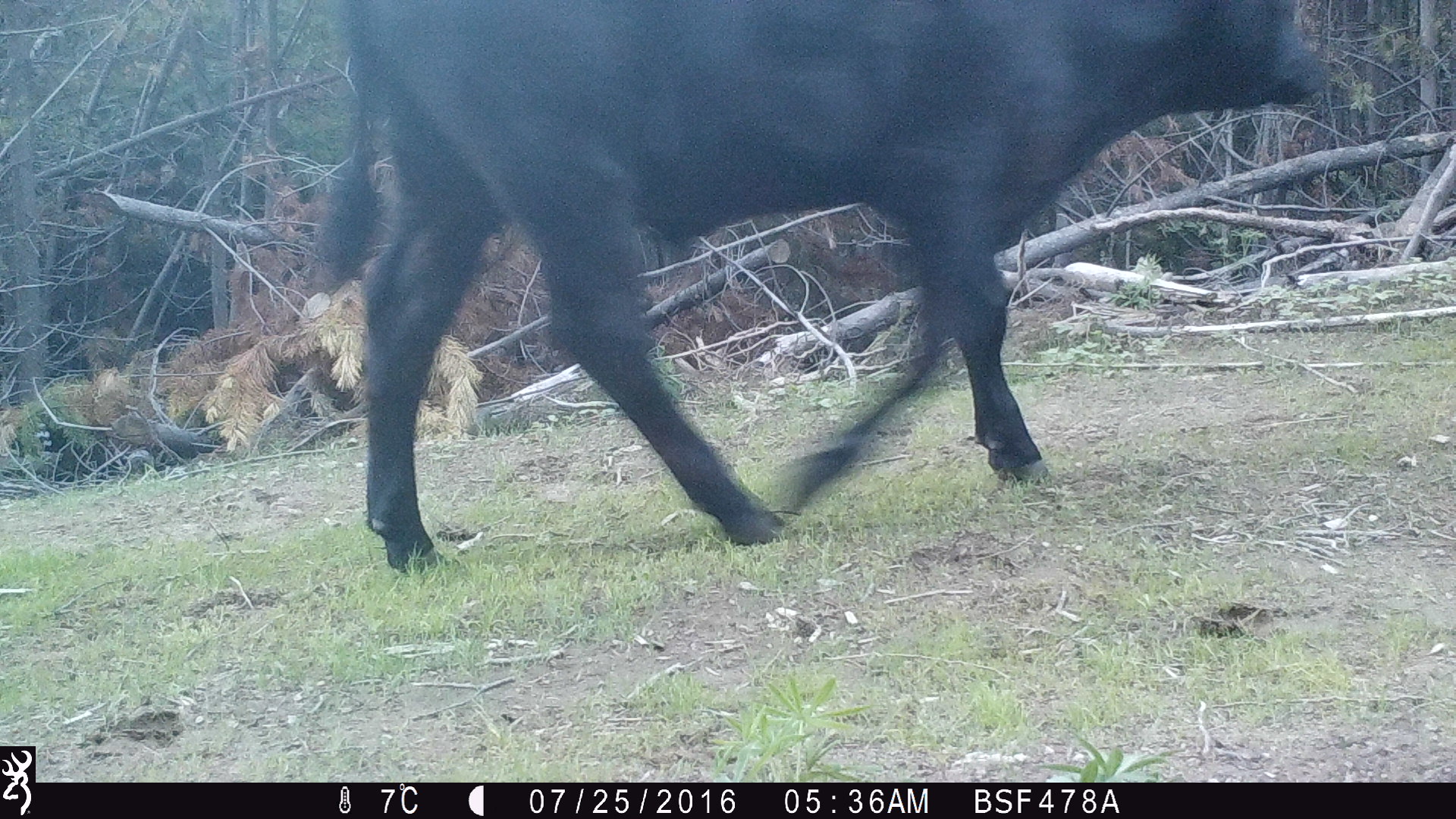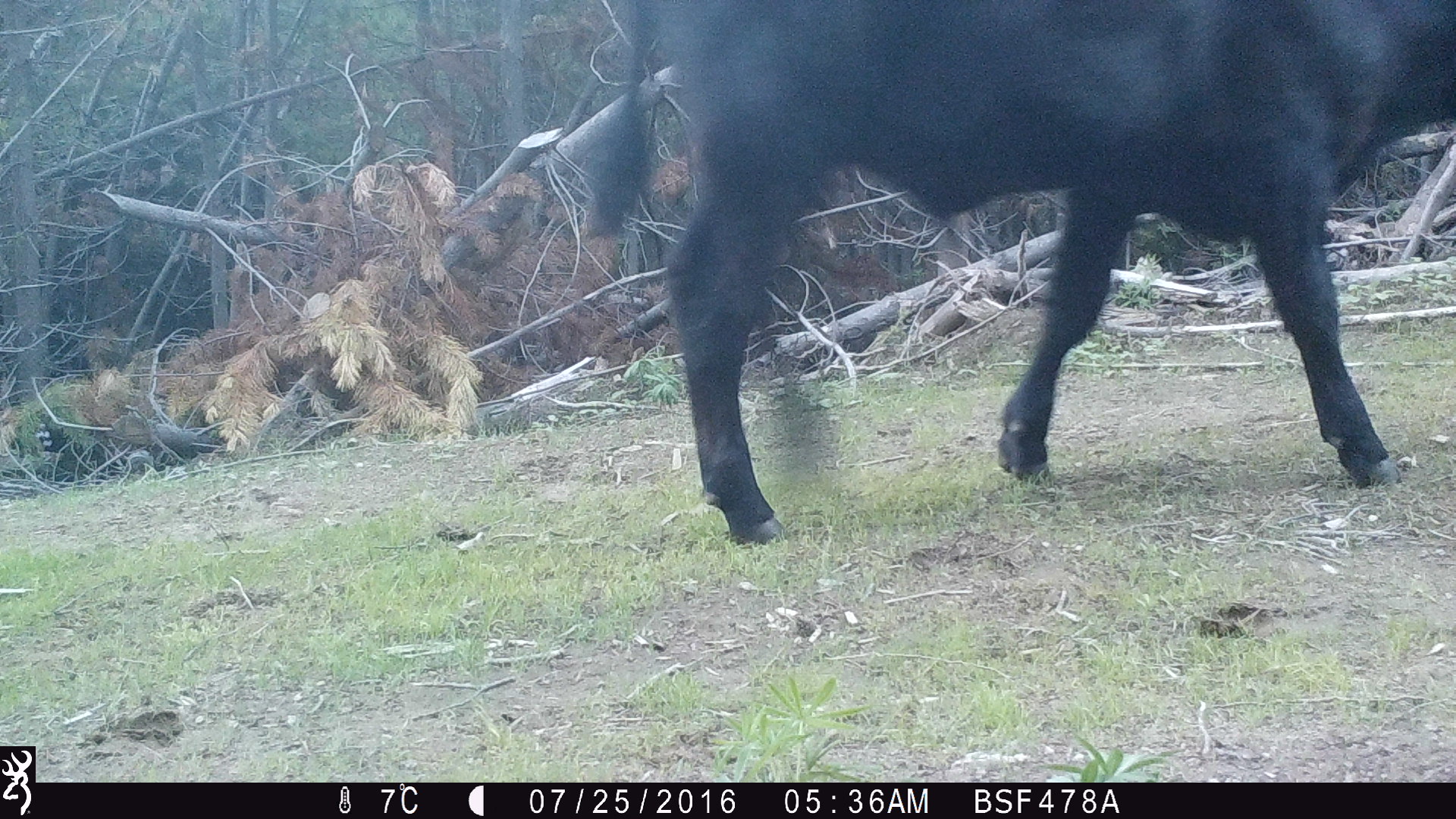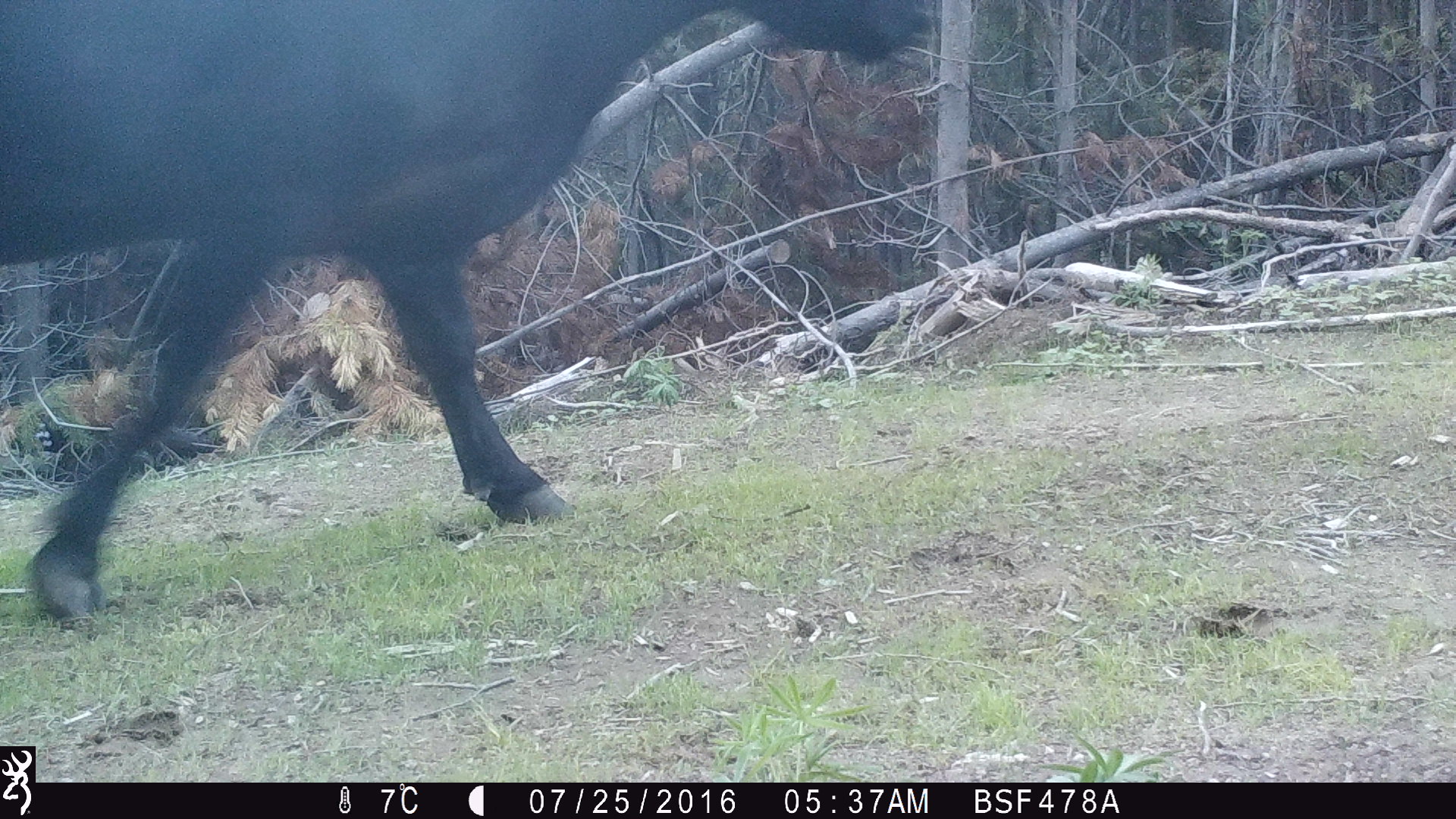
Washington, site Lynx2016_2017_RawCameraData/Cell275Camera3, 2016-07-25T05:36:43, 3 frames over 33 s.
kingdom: Animalia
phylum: Chordata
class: Mammalia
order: Artiodactyla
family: Bovidae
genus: Bos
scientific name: Bos taurus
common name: domestic cattle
Domestic cattle (Bos taurus). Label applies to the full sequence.